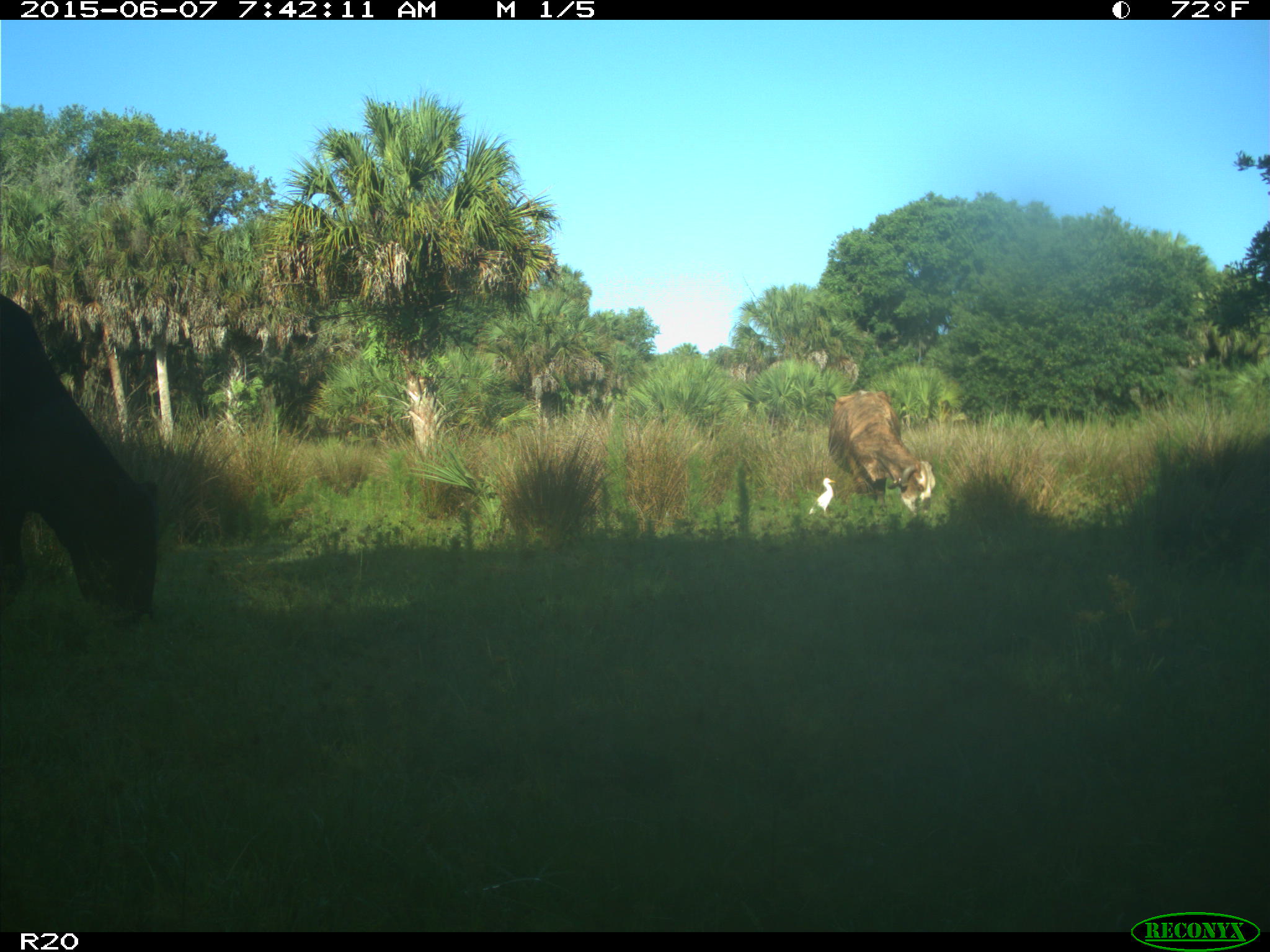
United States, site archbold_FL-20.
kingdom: Animalia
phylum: Chordata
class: Mammalia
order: Artiodactyla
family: Bovidae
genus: Bos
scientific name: Bos taurus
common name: domestic cow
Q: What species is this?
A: Bos taurus (domestic cow).